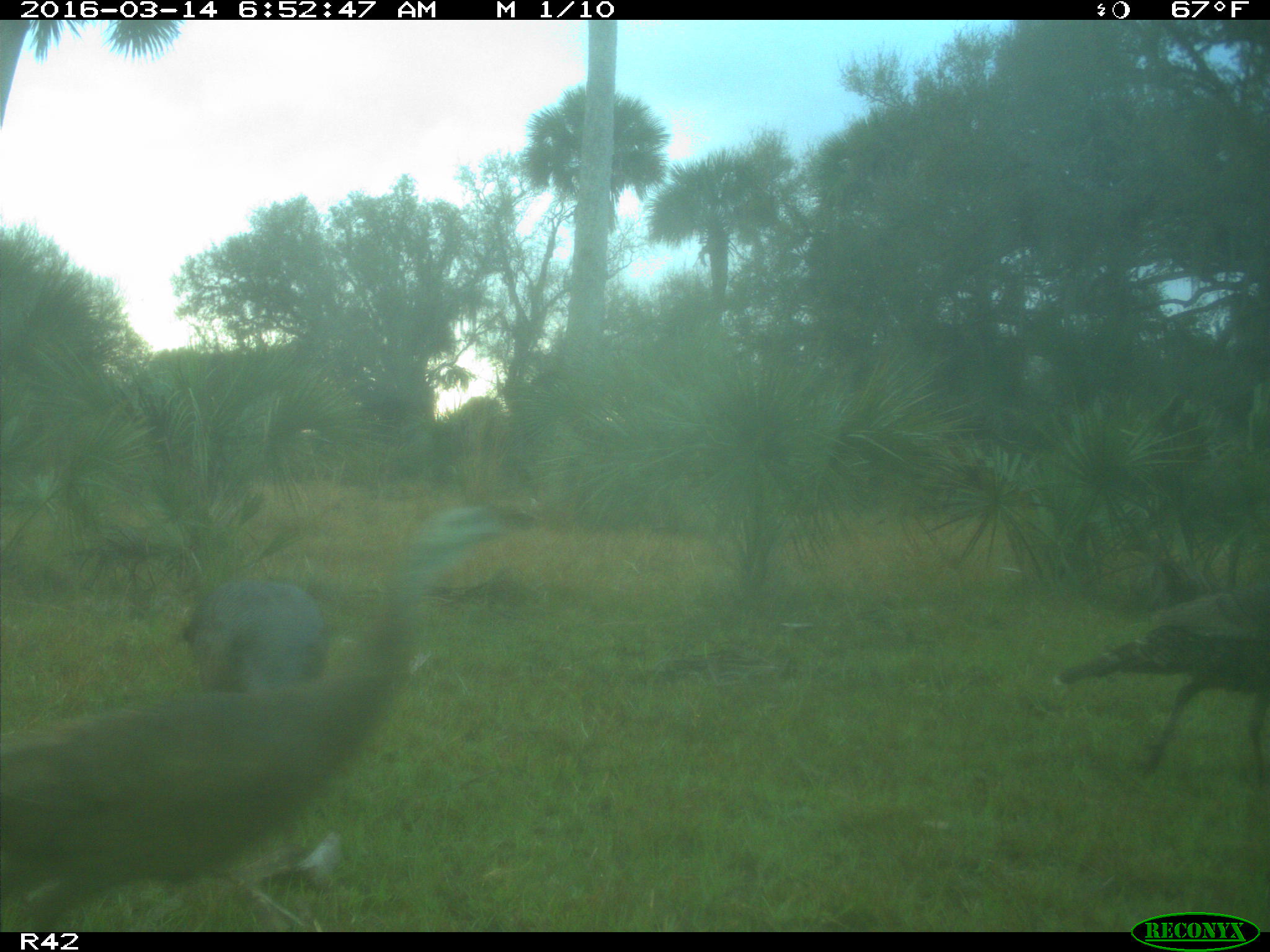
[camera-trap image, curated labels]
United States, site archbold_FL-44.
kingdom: Animalia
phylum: Chordata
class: Aves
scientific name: Aves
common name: birds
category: unidentified bird